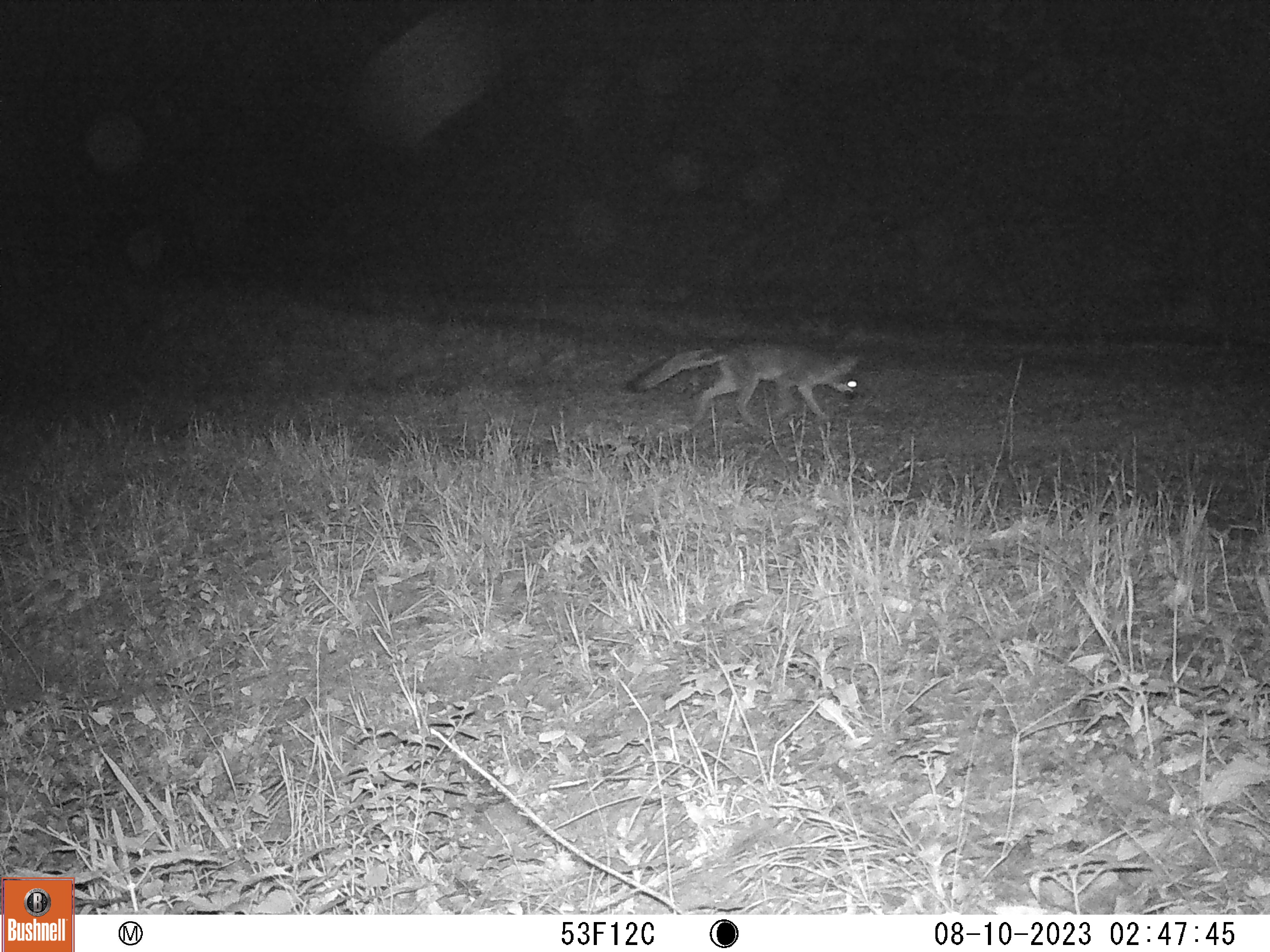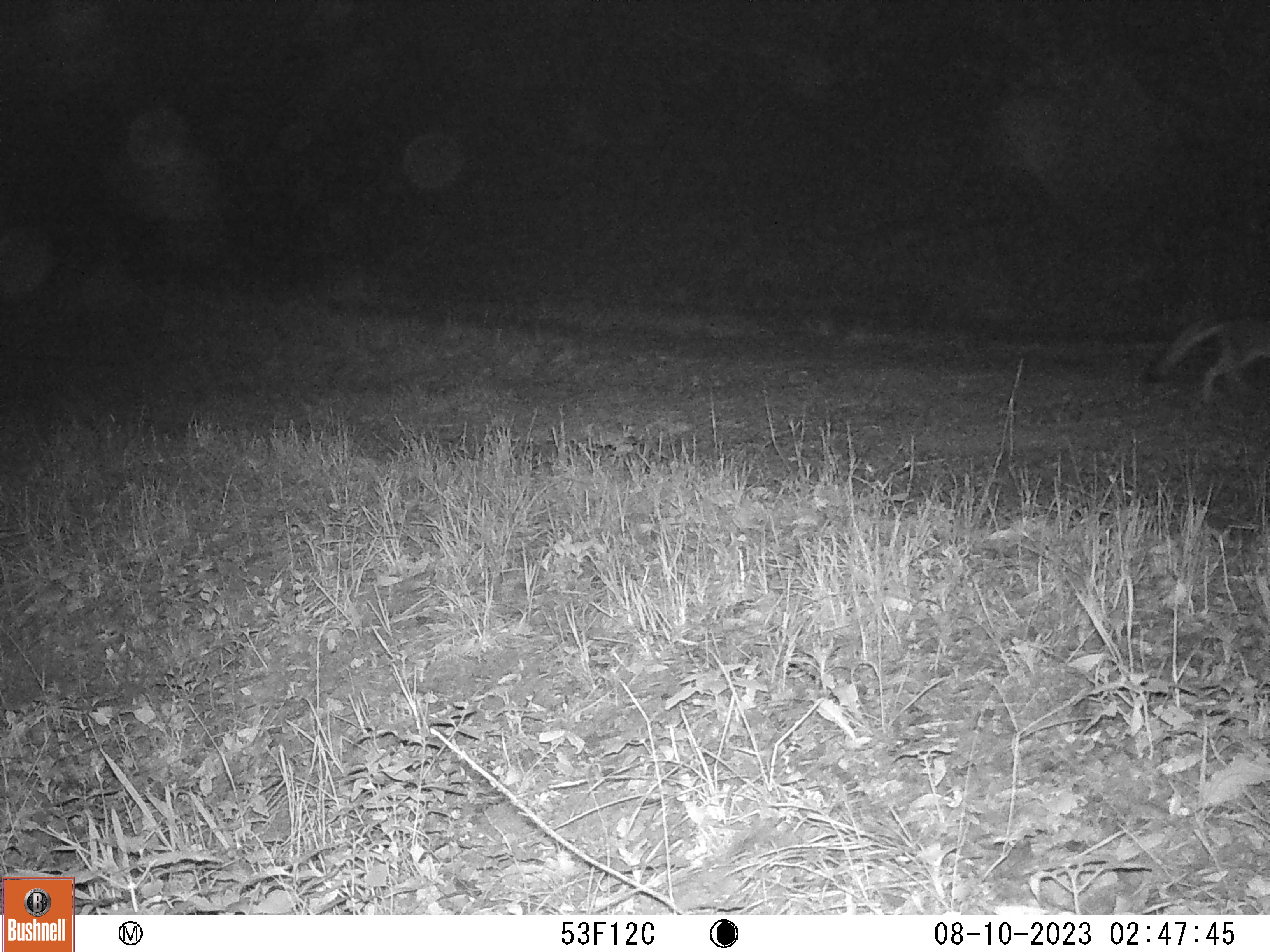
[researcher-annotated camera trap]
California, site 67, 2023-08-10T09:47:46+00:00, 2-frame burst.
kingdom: Animalia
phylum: Chordata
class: Mammalia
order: Carnivora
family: Canidae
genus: Urocyon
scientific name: Urocyon cinereoargenteus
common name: gray fox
Gray fox (Urocyon cinereoargenteus).